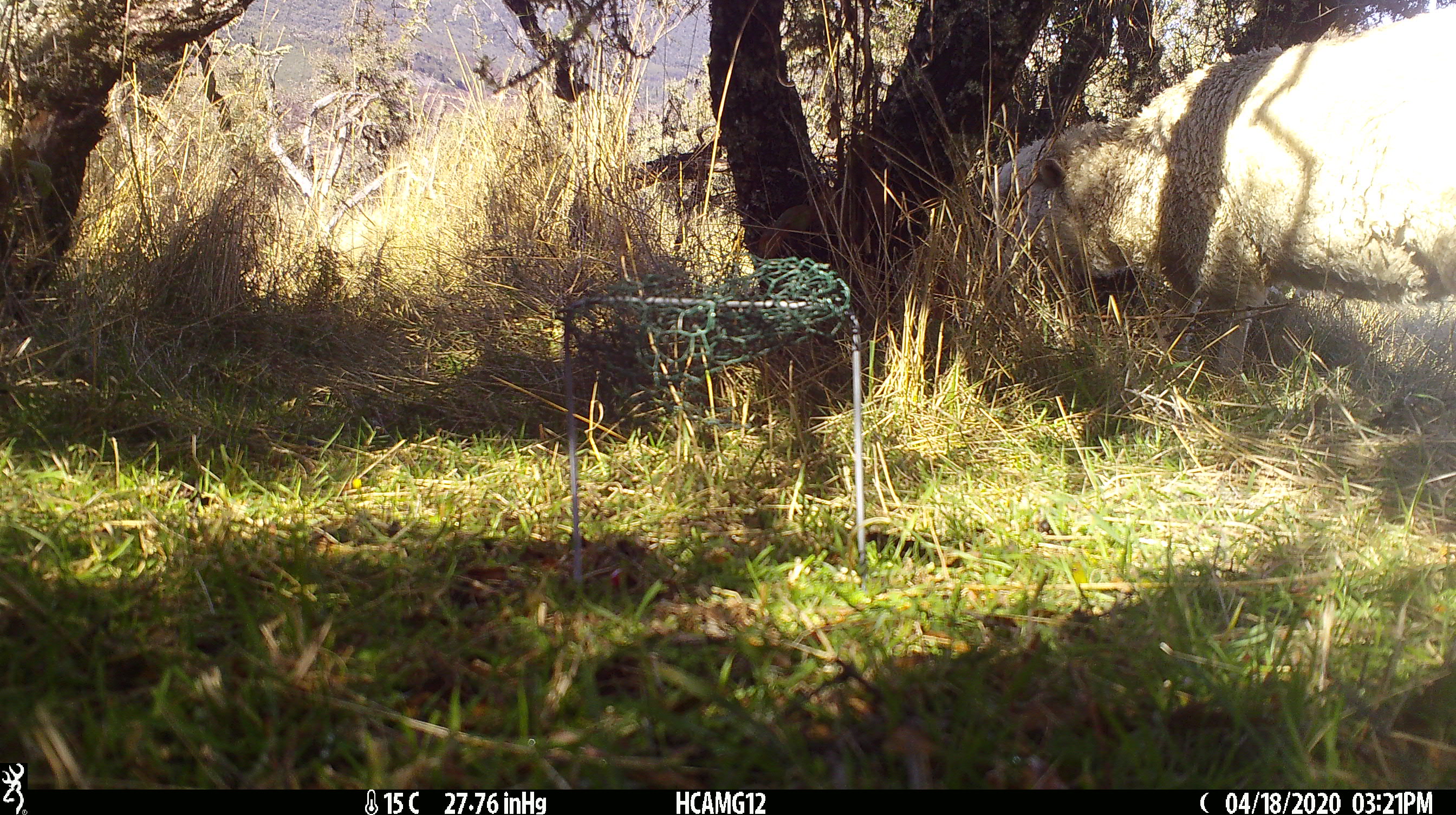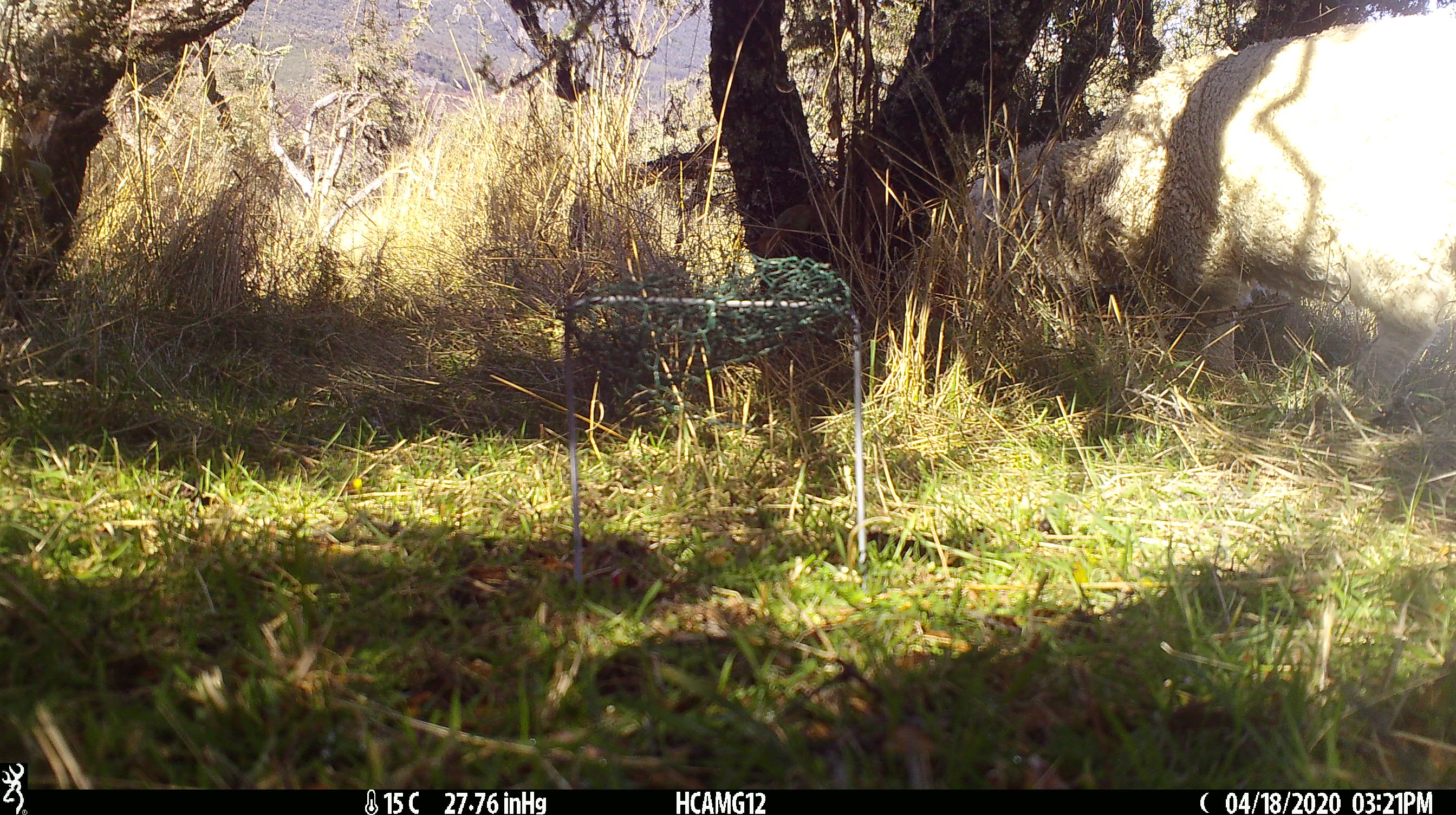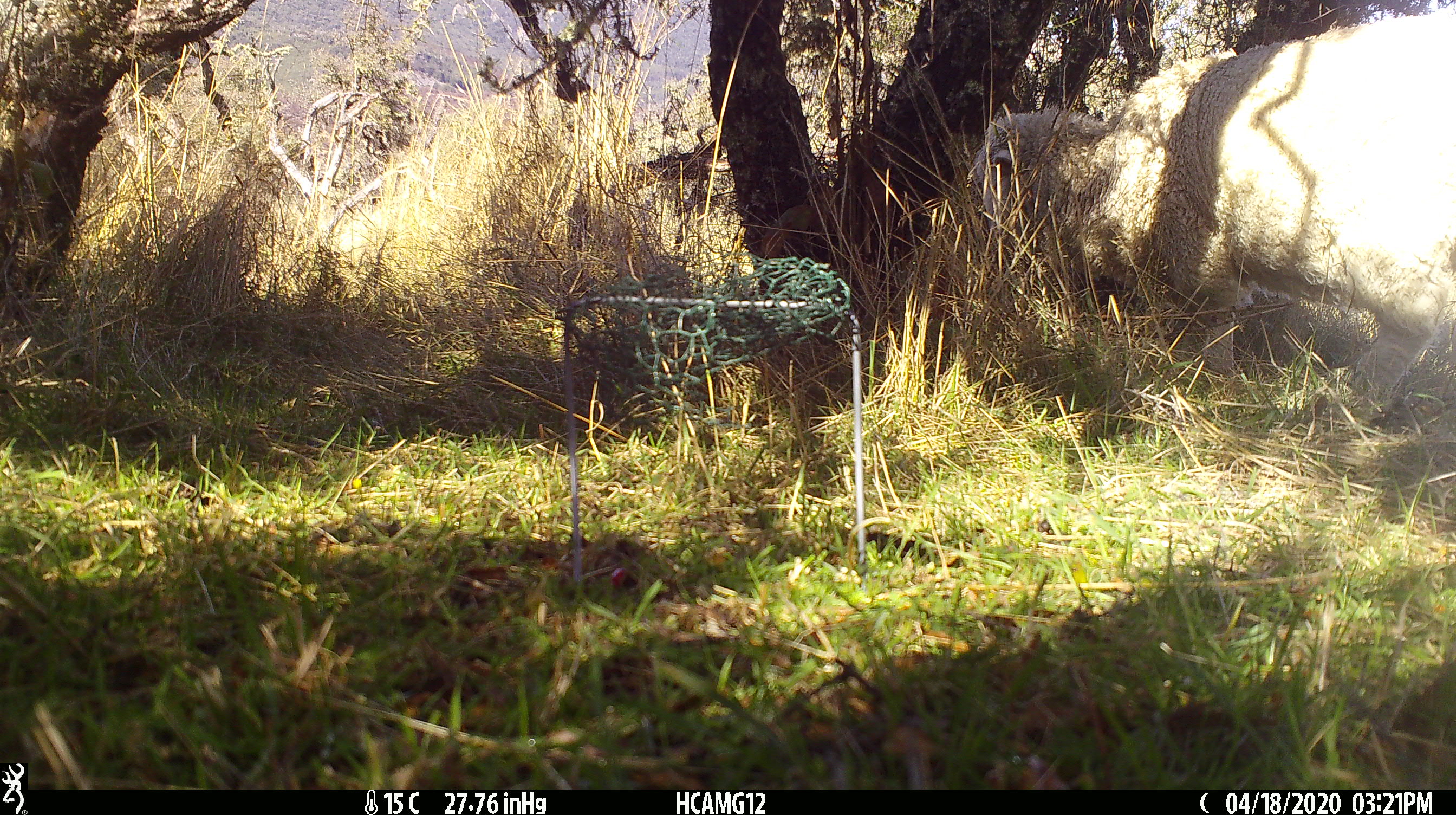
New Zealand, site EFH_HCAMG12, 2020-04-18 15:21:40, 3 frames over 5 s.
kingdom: Animalia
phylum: Chordata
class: Mammalia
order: Artiodactyla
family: Bovidae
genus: Ovis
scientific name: Ovis aries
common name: domestic sheep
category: sheep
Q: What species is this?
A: Sheep (domestic sheep) (Ovis aries).